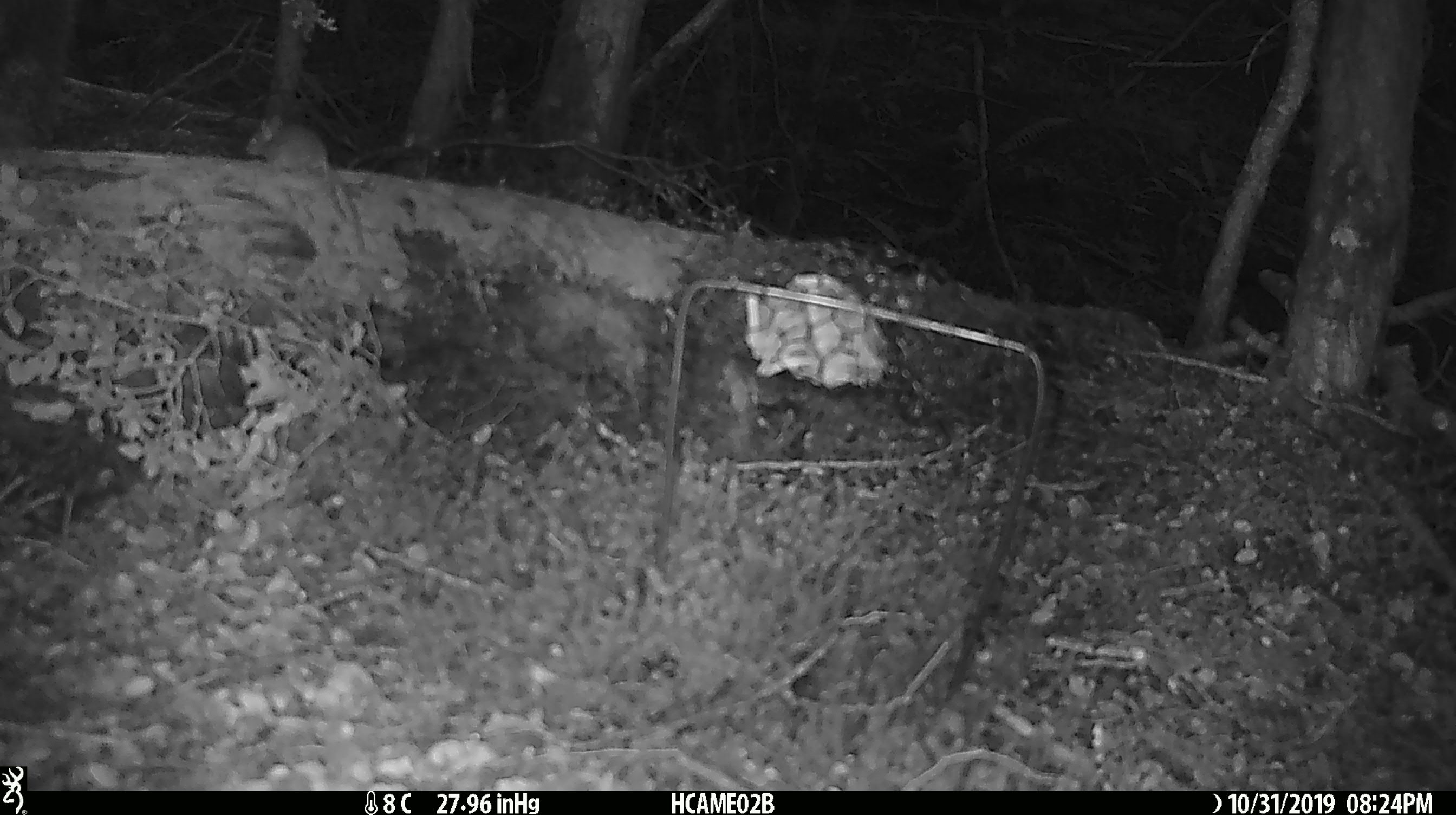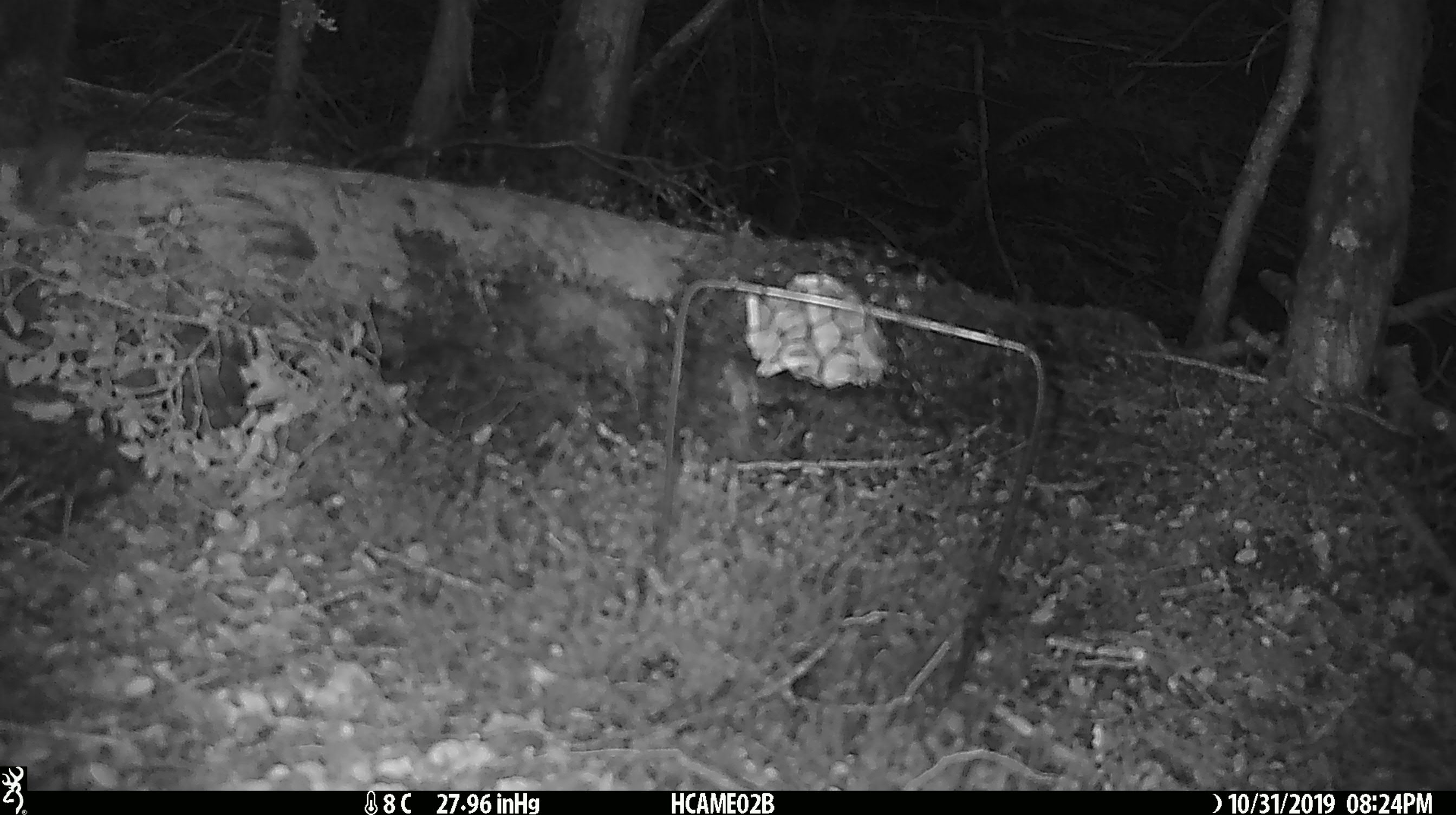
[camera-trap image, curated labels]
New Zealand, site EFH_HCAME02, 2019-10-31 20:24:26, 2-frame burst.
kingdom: Animalia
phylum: Chordata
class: Mammalia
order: Rodentia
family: Muridae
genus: Mus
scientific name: Mus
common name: mouse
Mouse (Mus).